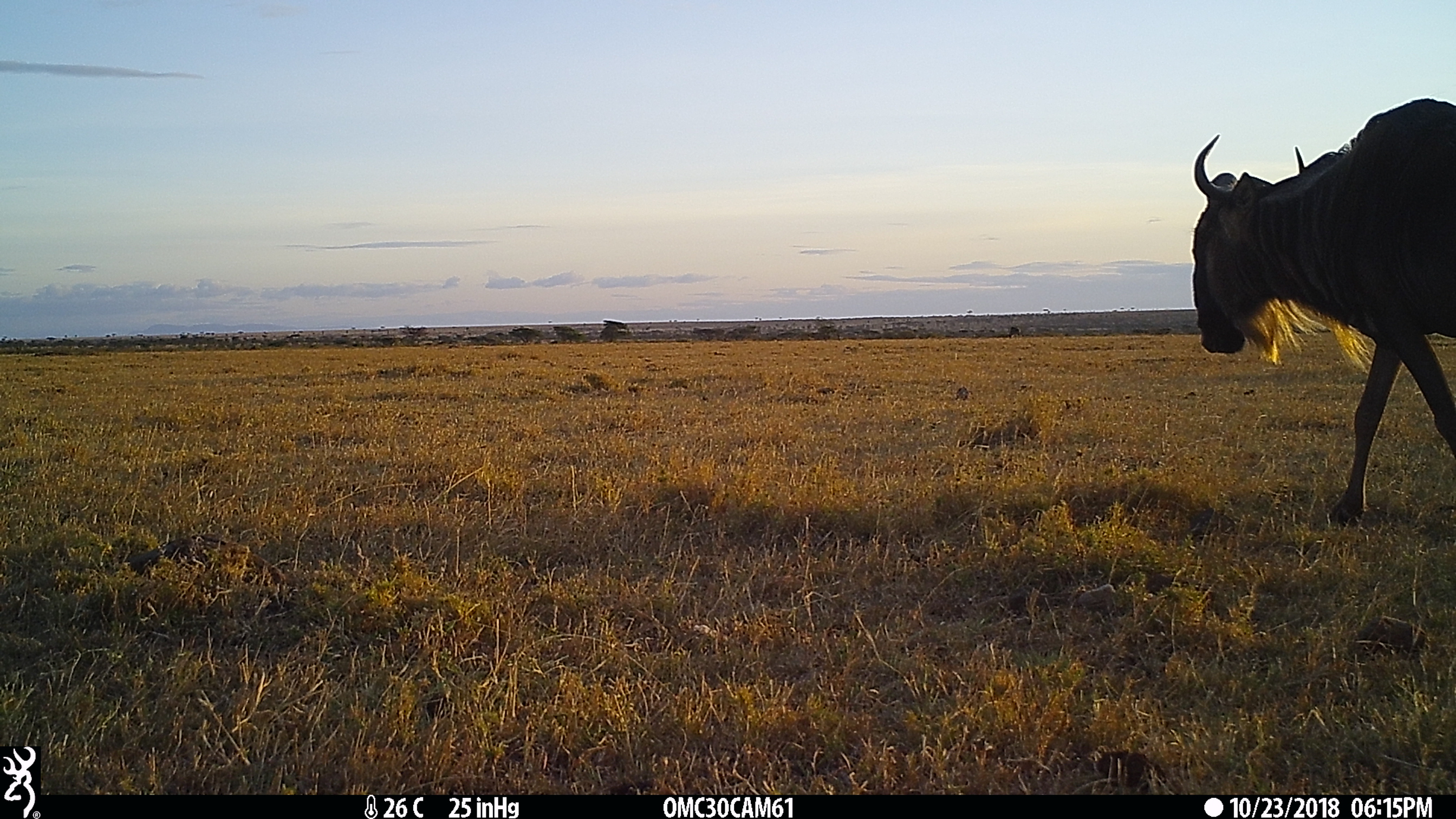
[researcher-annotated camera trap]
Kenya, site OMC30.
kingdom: Animalia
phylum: Chordata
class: Mammalia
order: Artiodactyla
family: Bovidae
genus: Connochaetes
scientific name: Connochaetes taurinus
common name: blue wildebeest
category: wildebeest